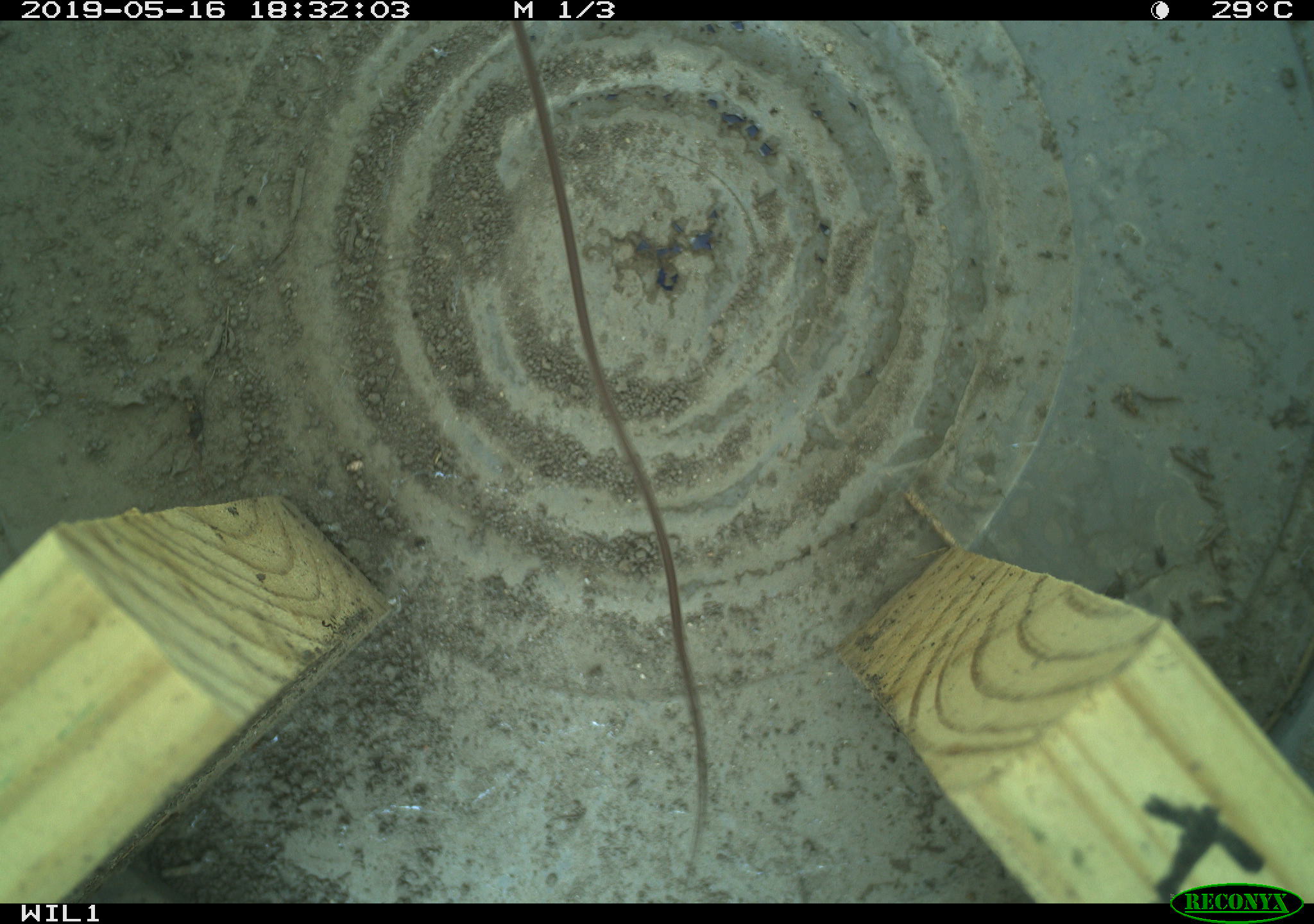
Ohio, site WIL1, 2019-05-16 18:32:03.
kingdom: Animalia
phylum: Chordata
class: Mammalia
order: Rodentia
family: Zapodidae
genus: Zapus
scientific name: Zapus hudsonius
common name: meadow jumping mouse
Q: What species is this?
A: Meadow jumping mouse (Zapus hudsonius).